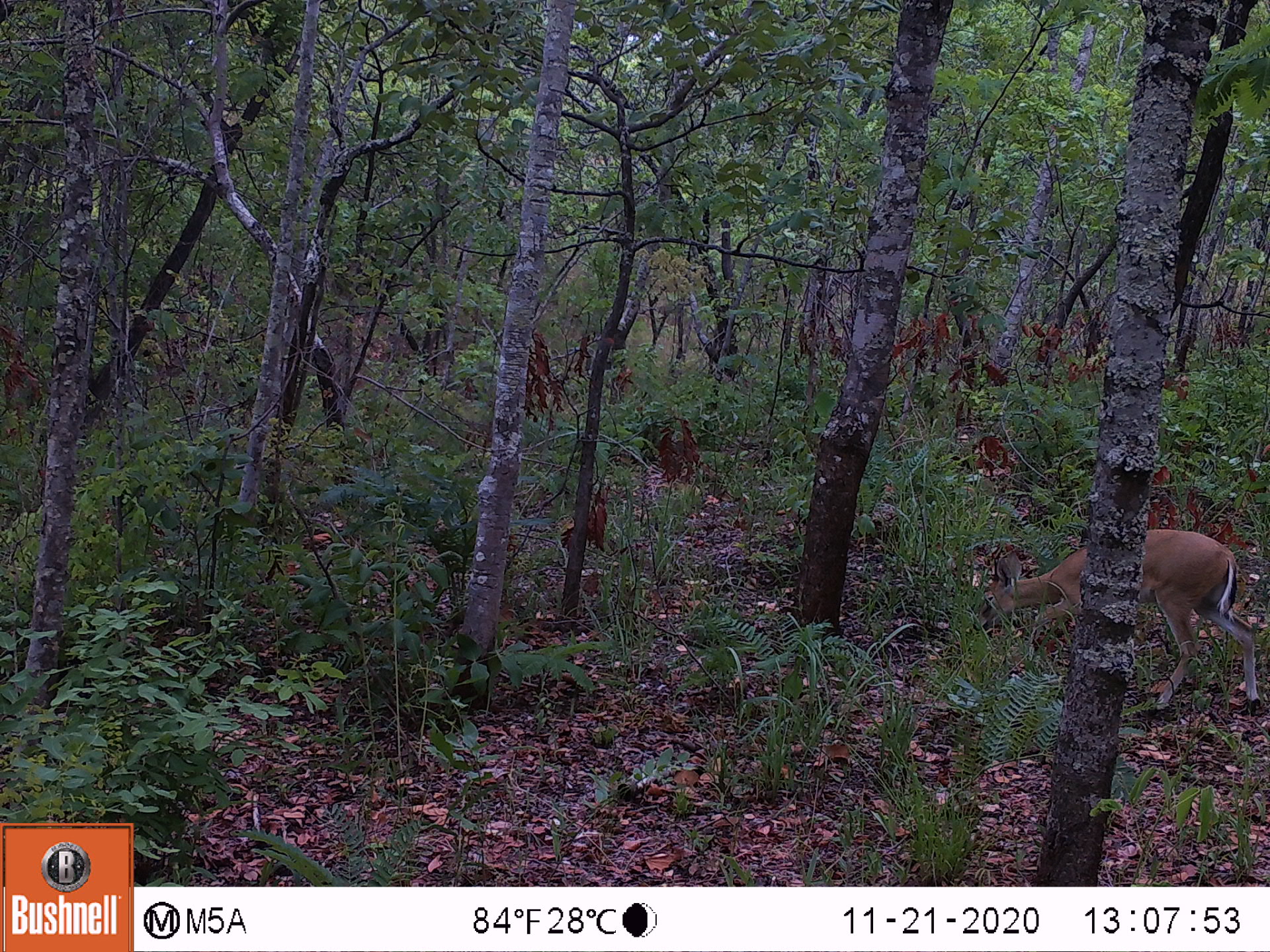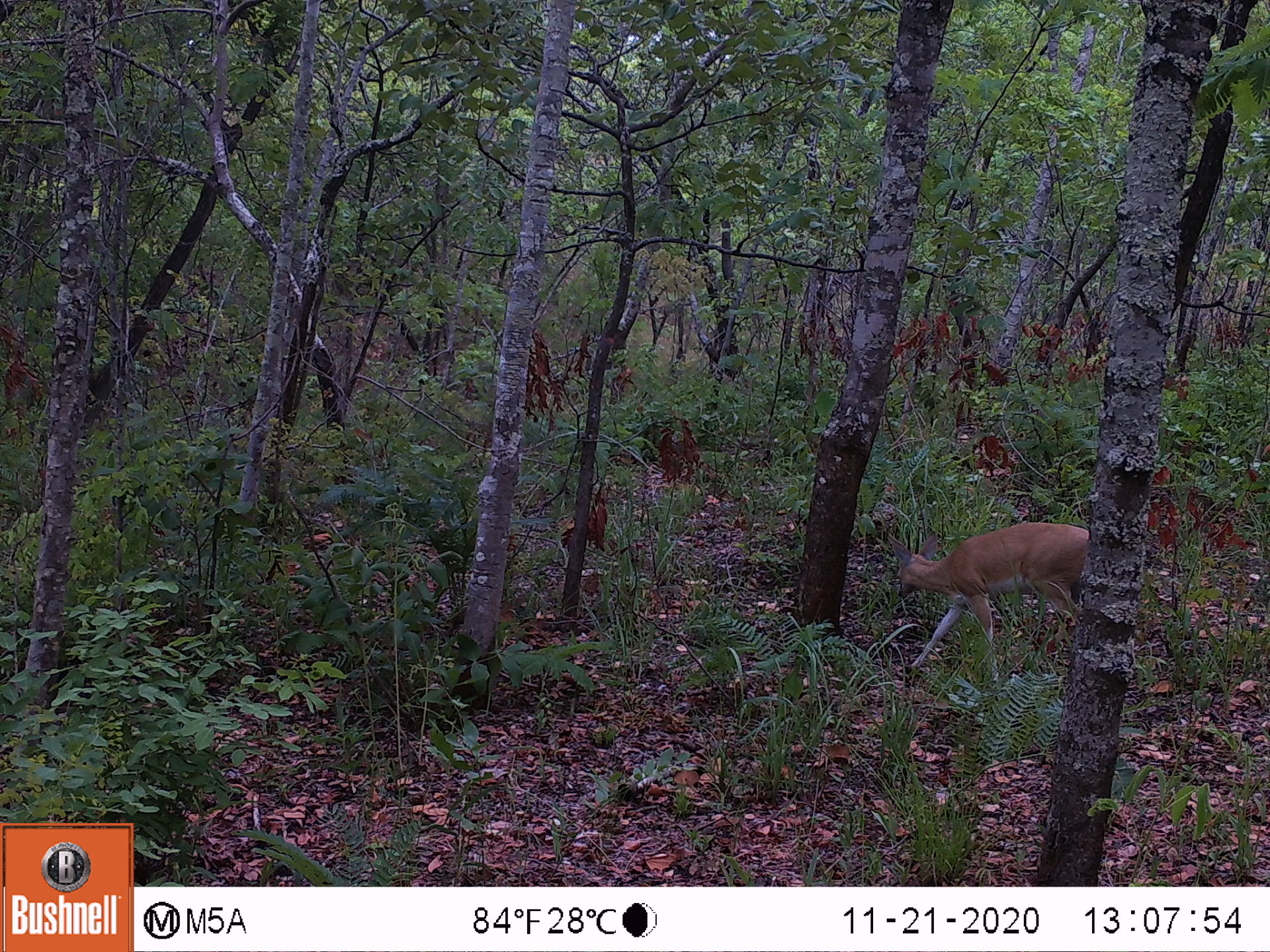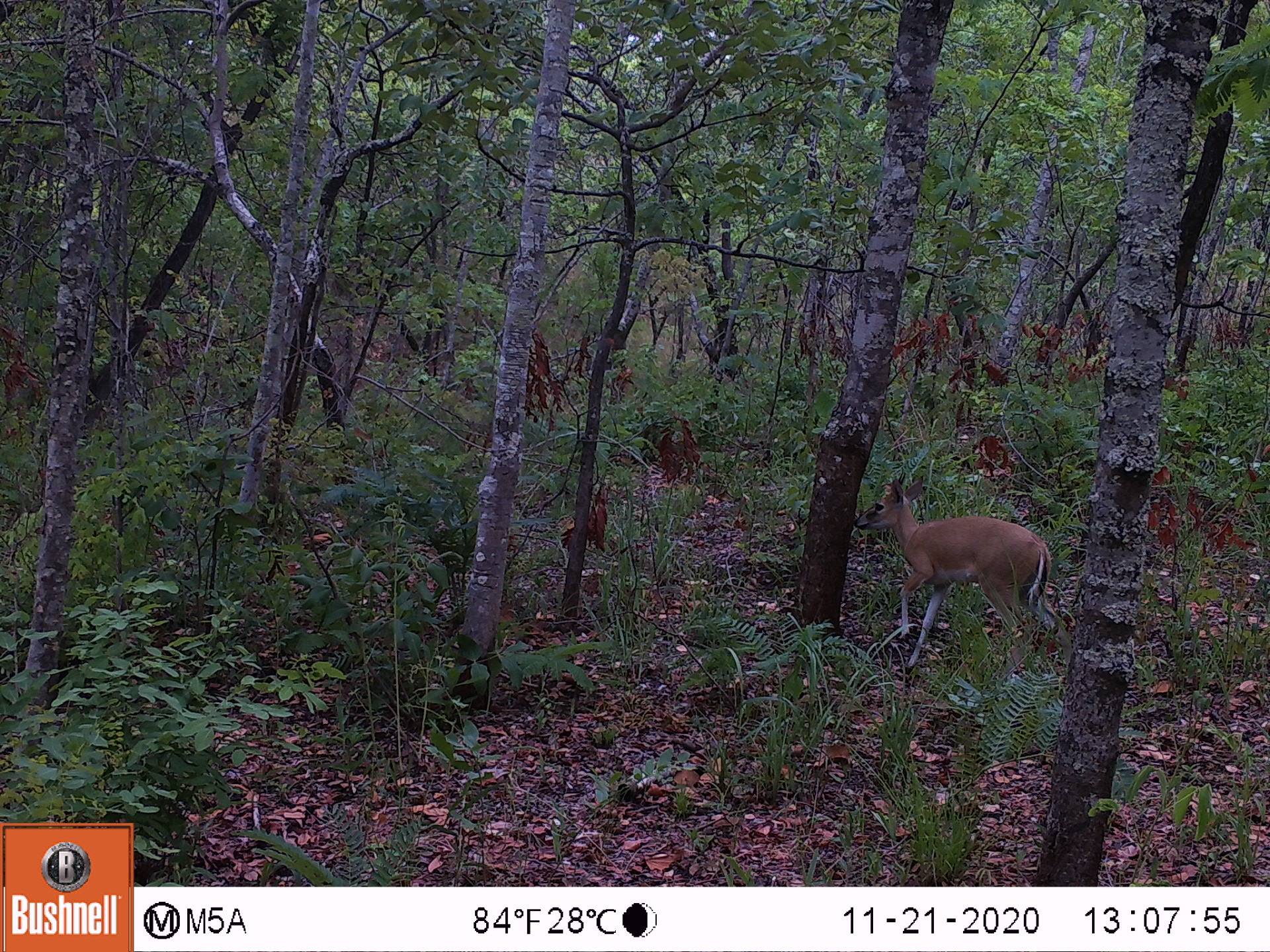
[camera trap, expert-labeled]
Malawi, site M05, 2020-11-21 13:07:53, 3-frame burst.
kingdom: Animalia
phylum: Chordata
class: Mammalia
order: Artiodactyla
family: Bovidae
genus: Sylvicapra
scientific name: Sylvicapra grimmia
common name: common duiker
Common duiker (Sylvicapra grimmia), count 1.